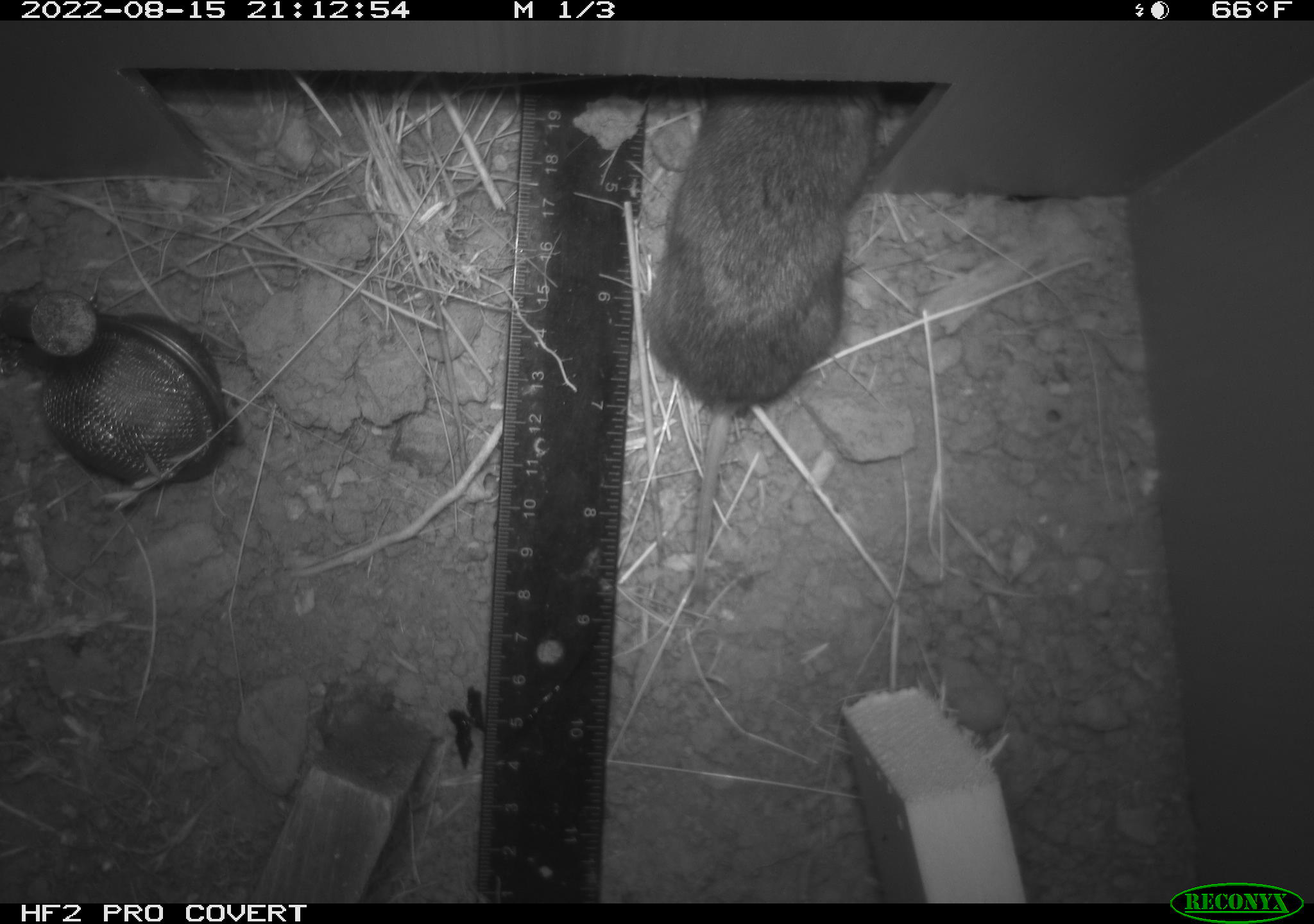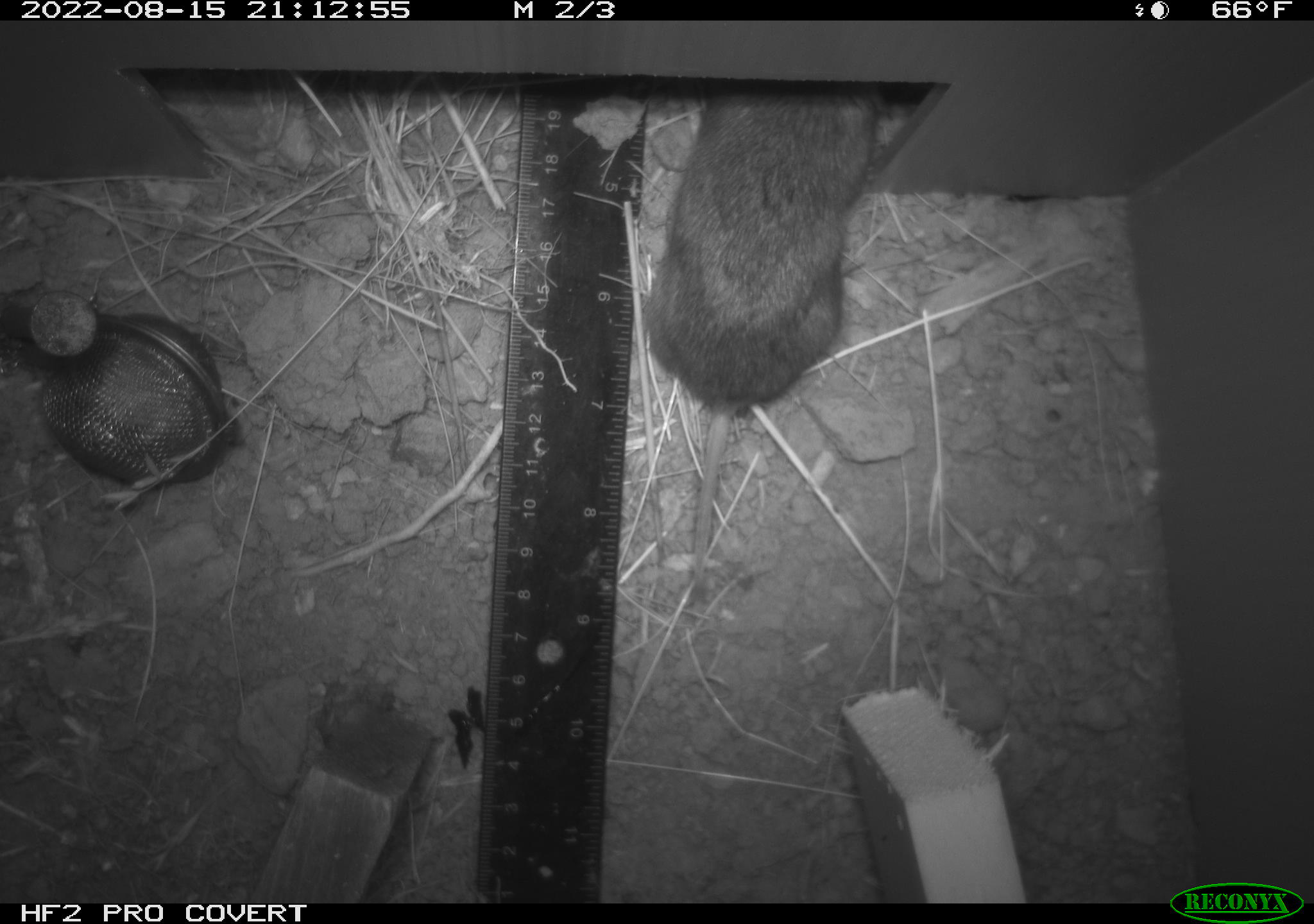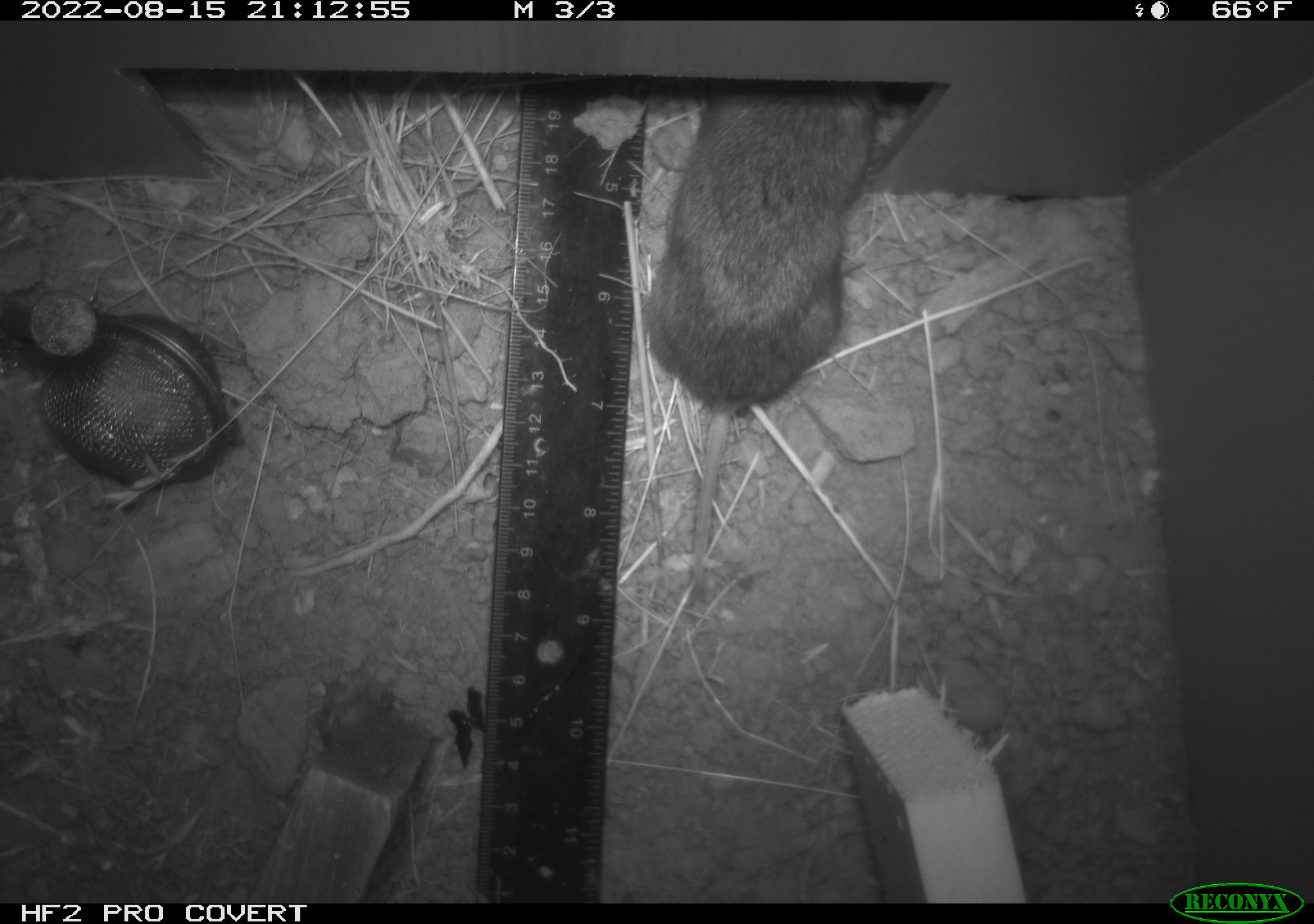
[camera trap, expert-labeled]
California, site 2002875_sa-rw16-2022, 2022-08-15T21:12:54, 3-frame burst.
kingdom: Animalia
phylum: Chordata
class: Mammalia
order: Rodentia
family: Cricetidae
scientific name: Arvicolinae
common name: voles, lemmings, and muskrats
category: arvicolinae subfamily